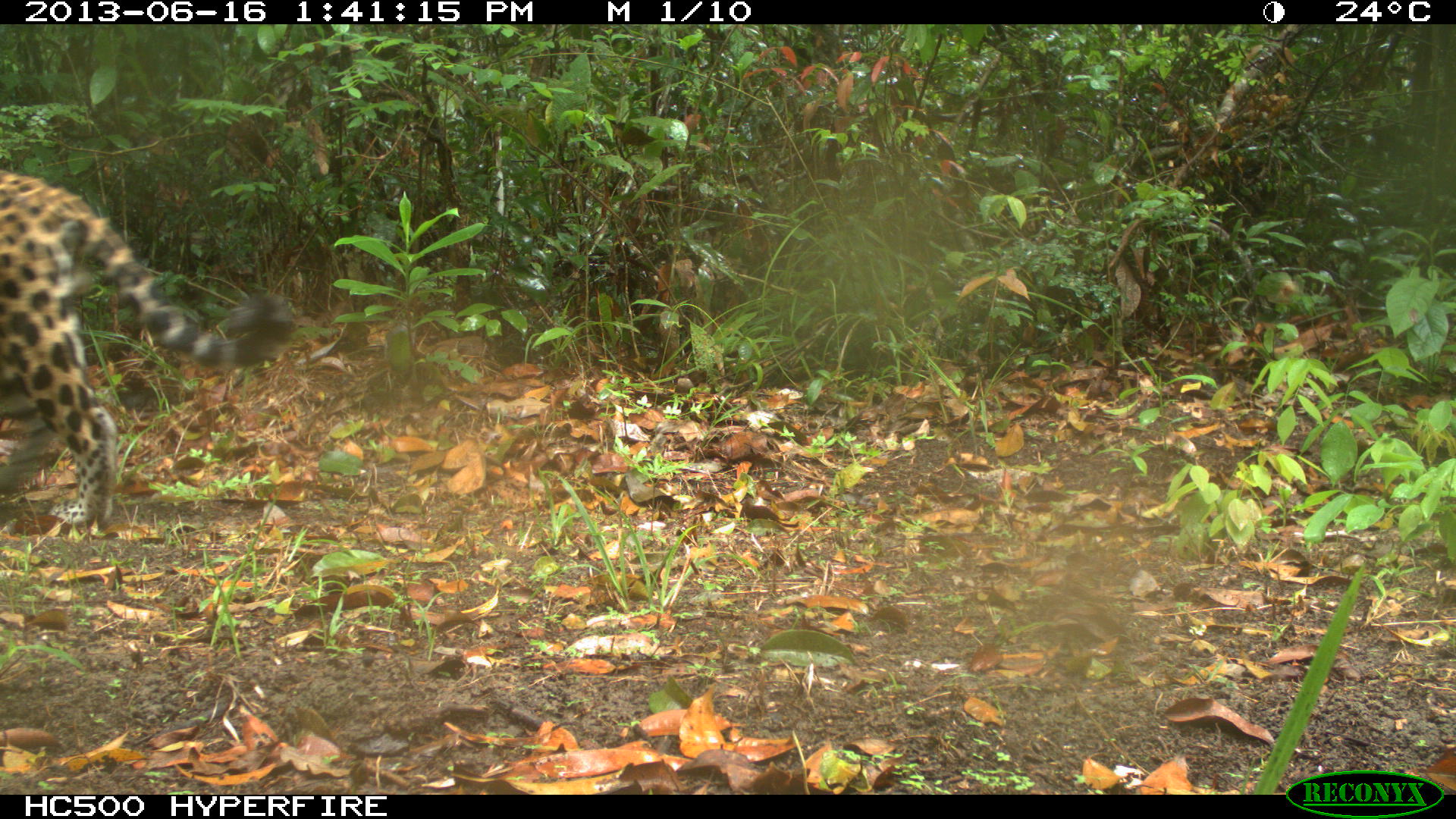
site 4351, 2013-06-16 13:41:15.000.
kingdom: Animalia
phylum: Chordata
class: Mammalia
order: Carnivora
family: Felidae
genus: Panthera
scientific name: Panthera onca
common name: jaguar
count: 1